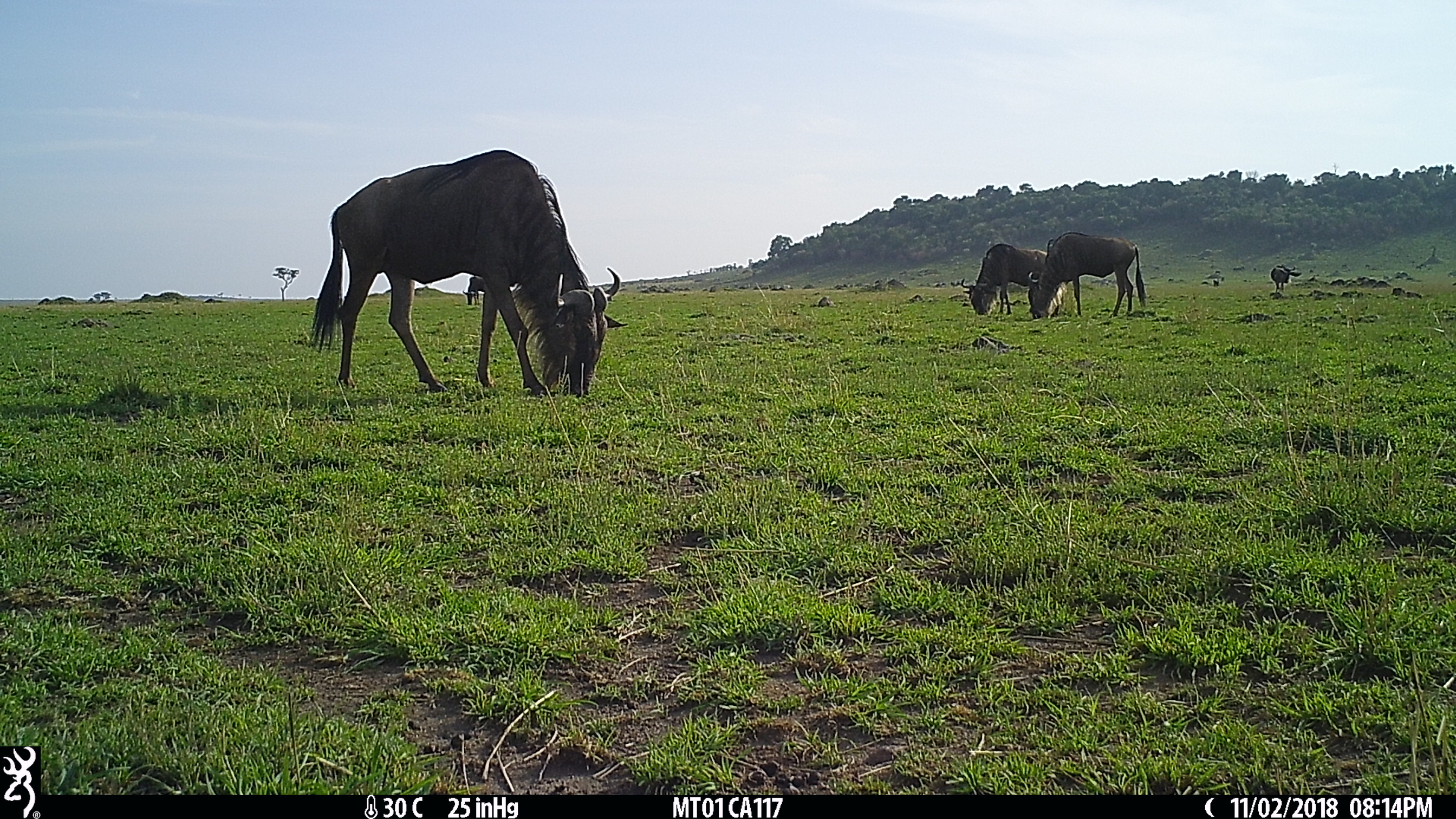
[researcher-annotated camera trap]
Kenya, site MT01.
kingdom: Animalia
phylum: Chordata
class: Mammalia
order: Artiodactyla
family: Bovidae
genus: Connochaetes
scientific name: Connochaetes taurinus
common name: blue wildebeest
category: wildebeest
Wildebeest (blue wildebeest) (Connochaetes taurinus).